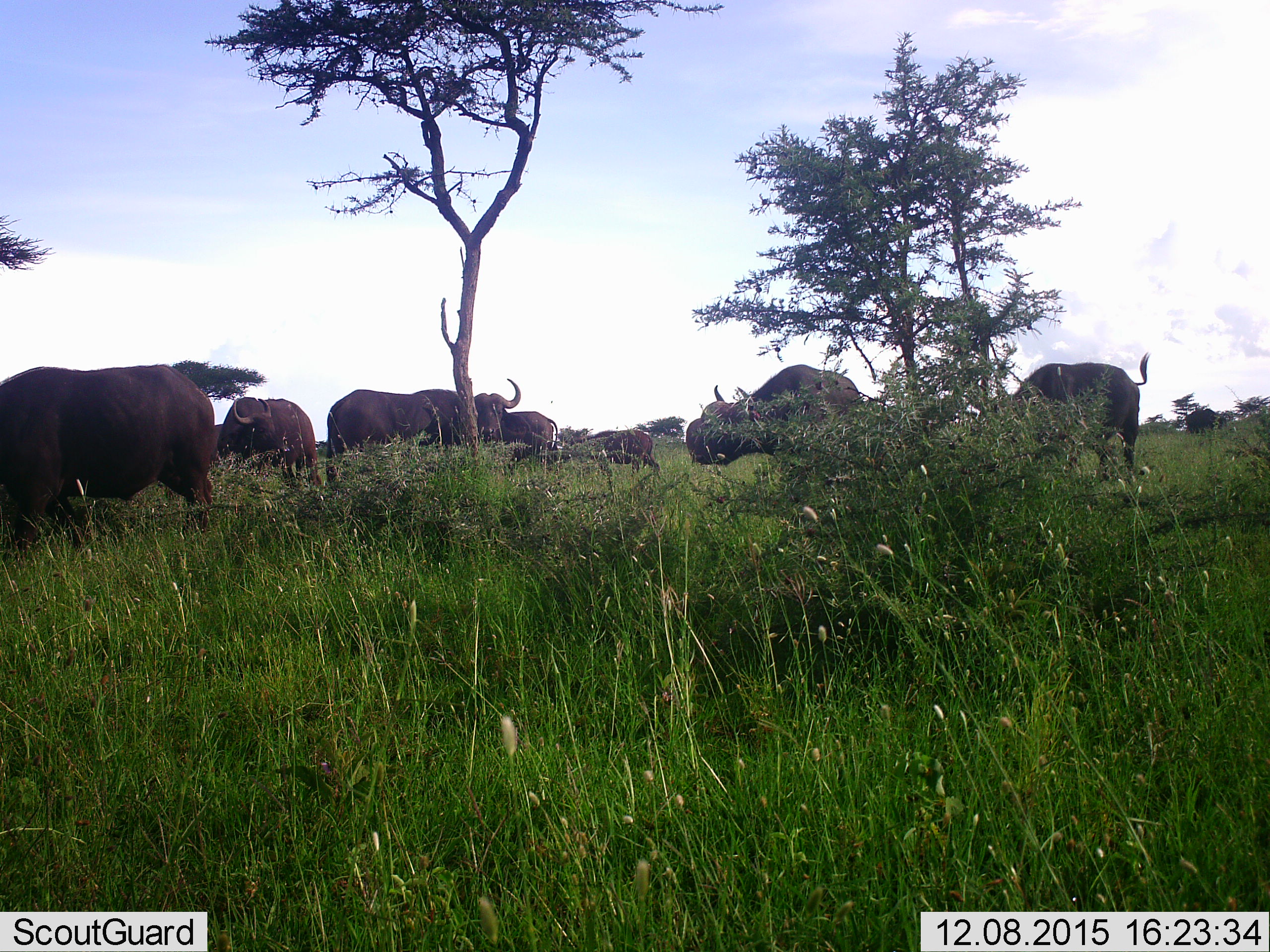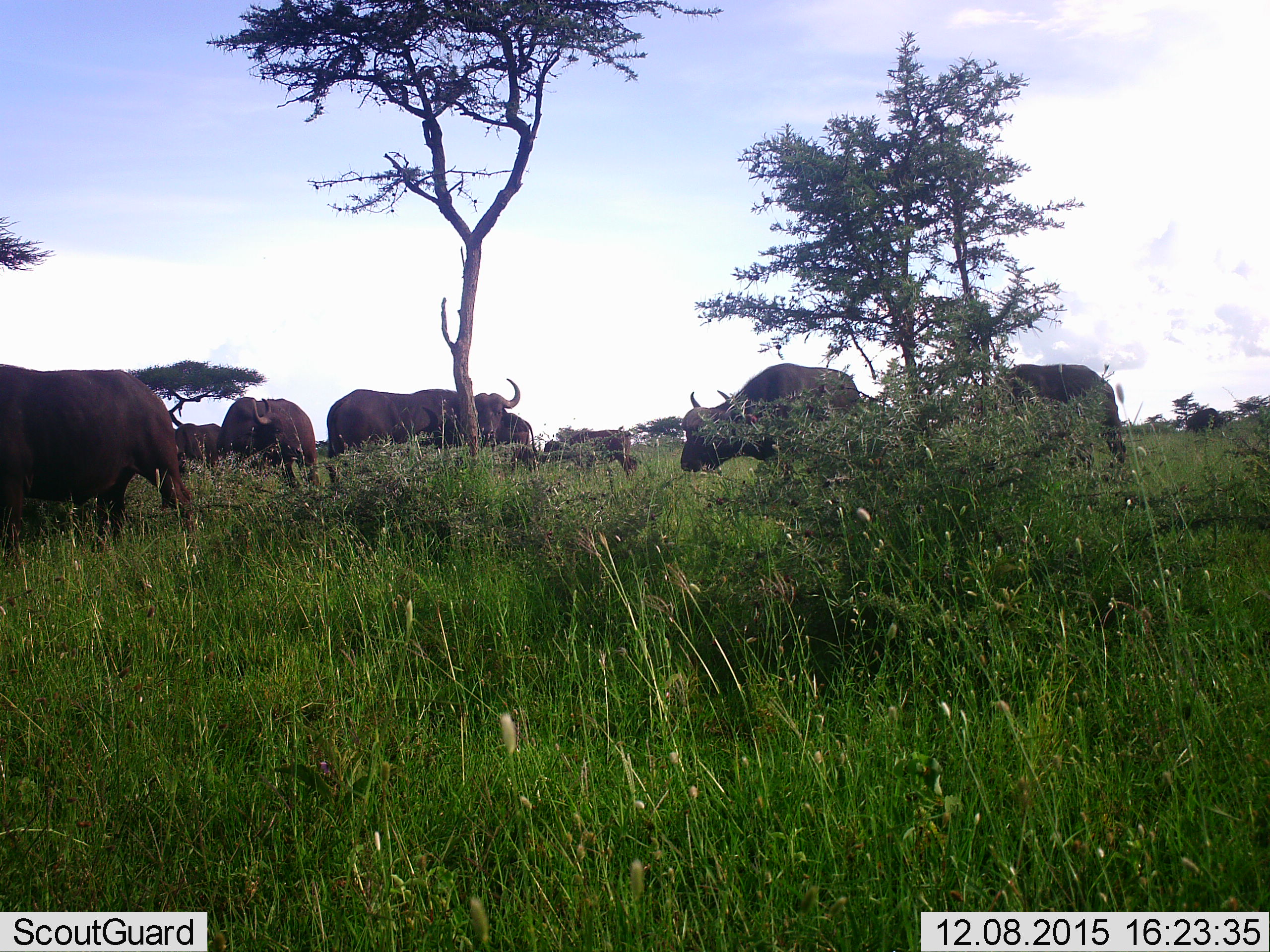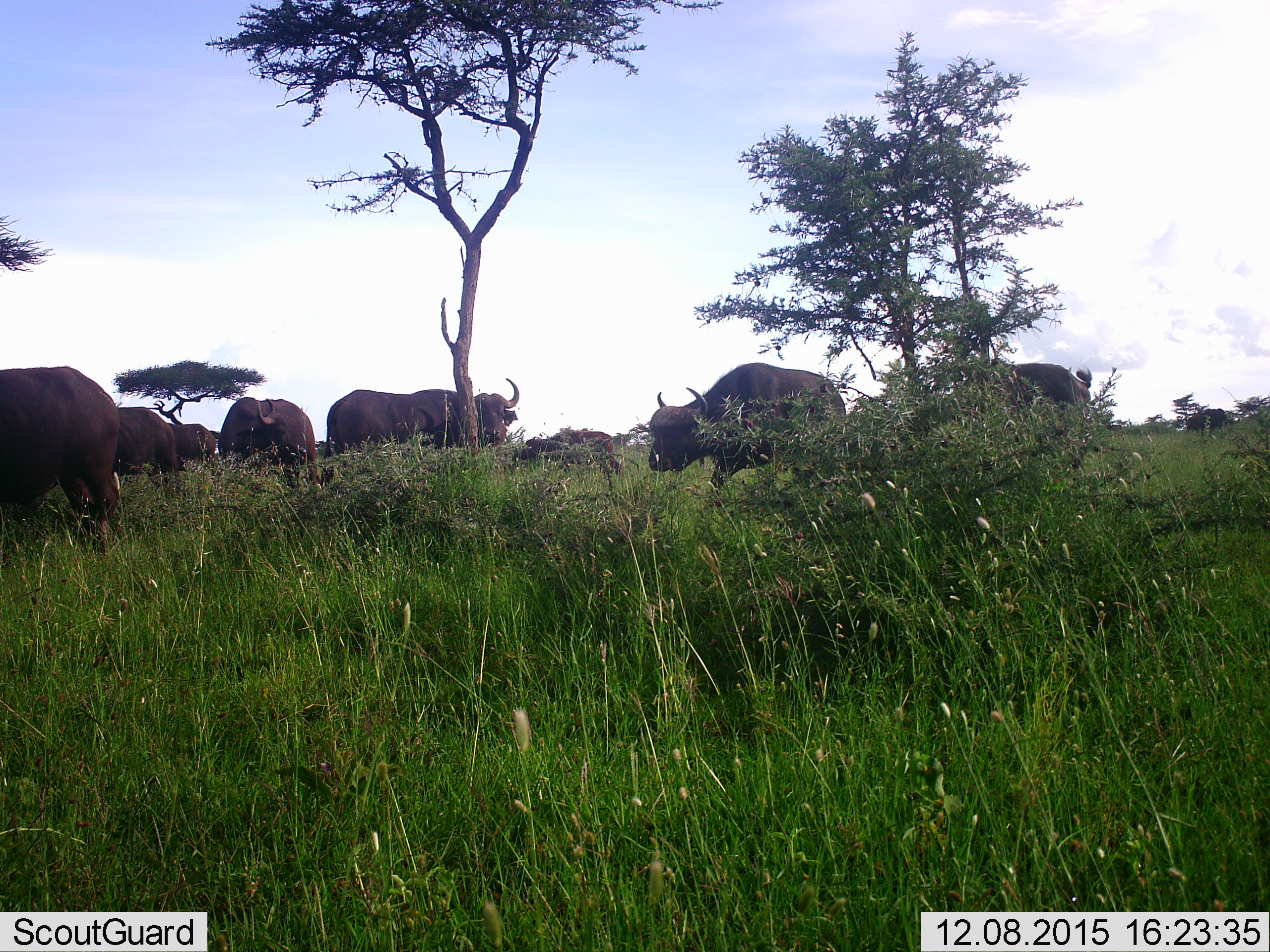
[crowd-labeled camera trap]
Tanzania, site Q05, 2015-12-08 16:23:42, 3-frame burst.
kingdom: Animalia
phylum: Chordata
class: Mammalia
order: Artiodactyla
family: Bovidae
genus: Syncerus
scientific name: Syncerus caffer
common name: cape buffalo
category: buffalo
Buffalo (cape buffalo) (Syncerus caffer), count 8. Behavior (volunteer vote fractions): standing 78%, resting 0%, moving 56%, interacting 11%. Young present (vote fraction): 11%. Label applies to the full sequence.